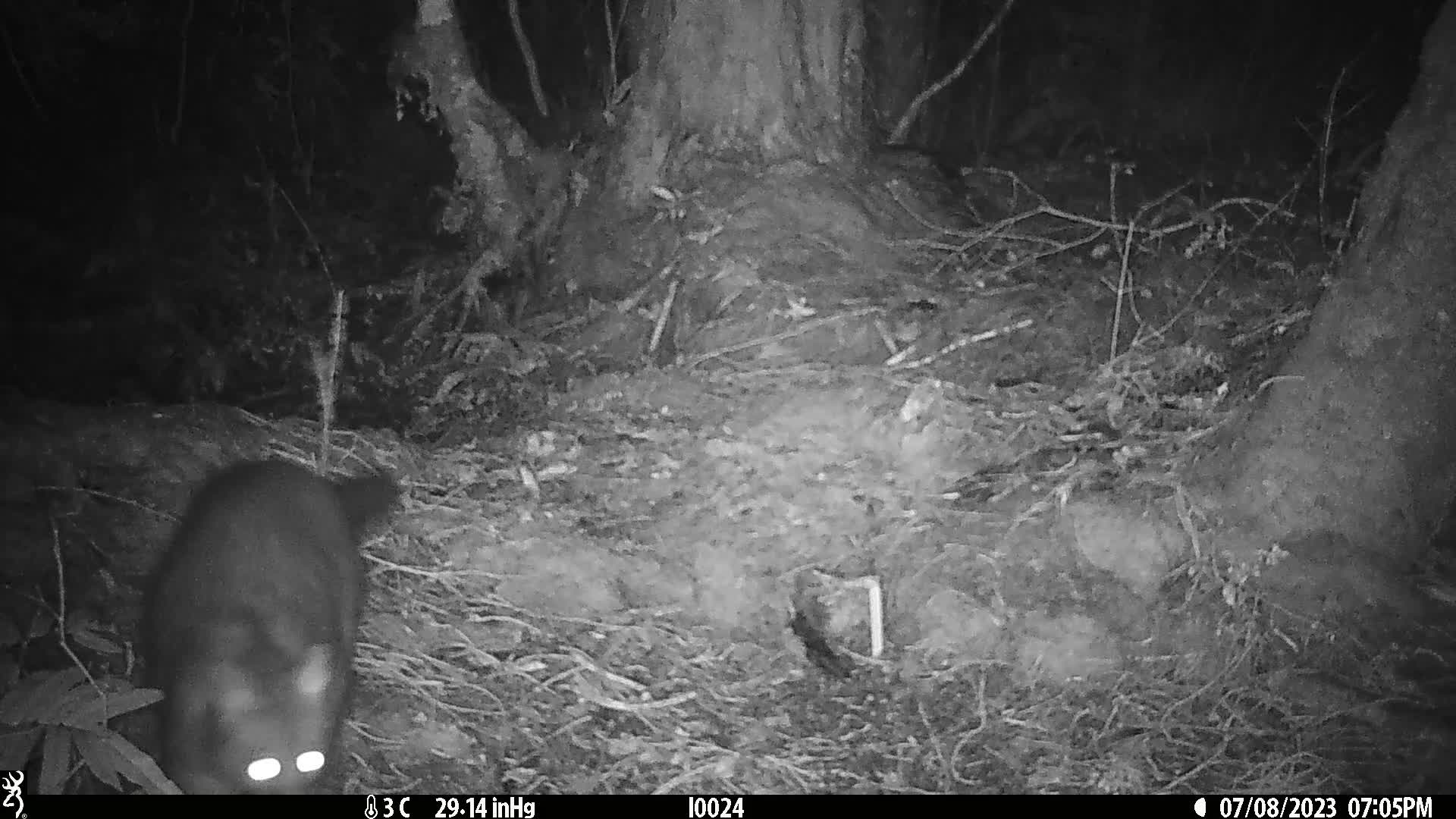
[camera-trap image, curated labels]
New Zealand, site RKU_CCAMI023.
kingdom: Animalia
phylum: Chordata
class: Mammalia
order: Diprotodontia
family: Phalangeridae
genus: Trichosurus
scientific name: Trichosurus vulpecula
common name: common brushtail possum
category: possum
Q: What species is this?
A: Possum (common brushtail possum) (Trichosurus vulpecula).